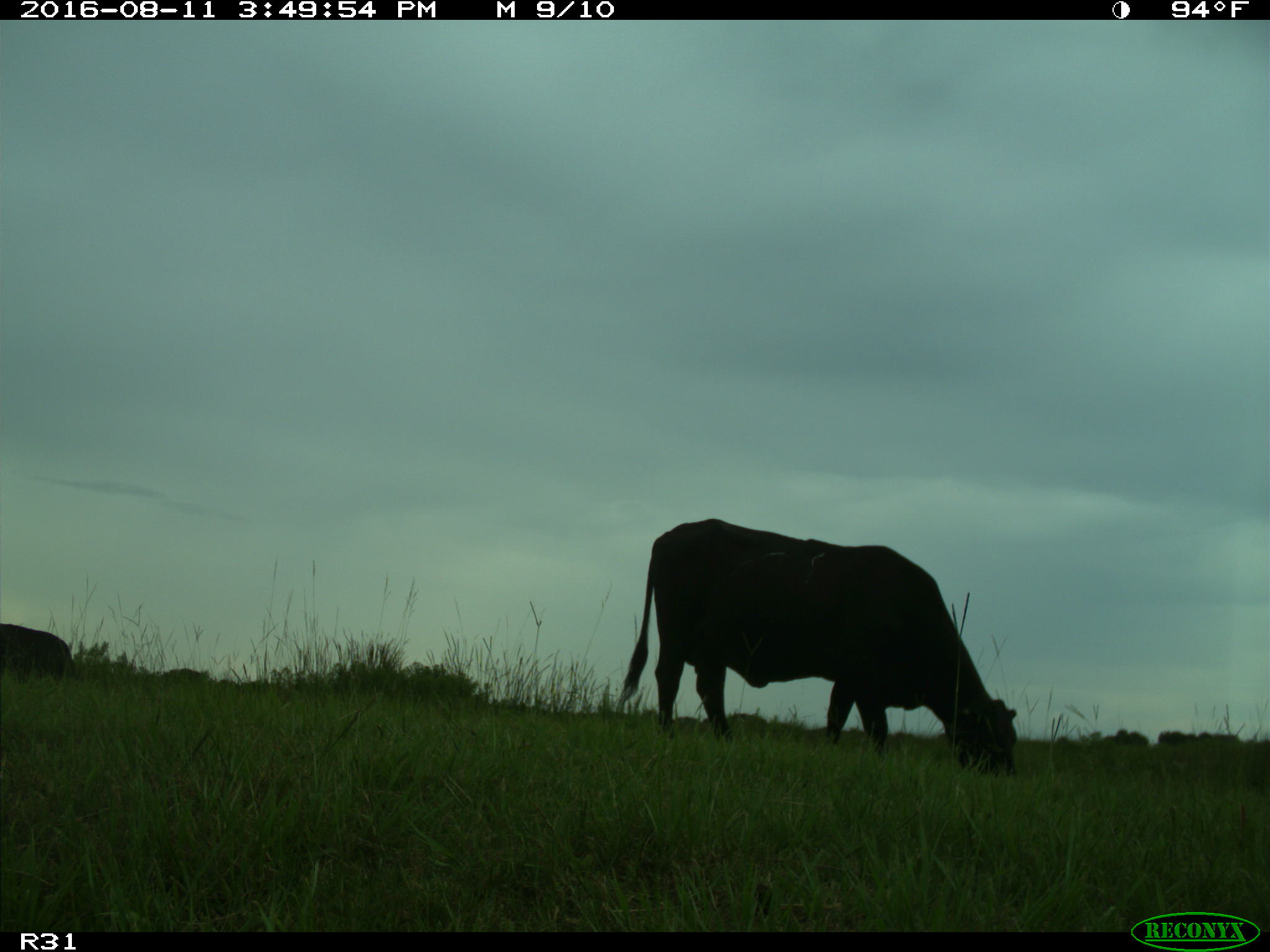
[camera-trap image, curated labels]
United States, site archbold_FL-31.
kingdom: Animalia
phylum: Chordata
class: Mammalia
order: Artiodactyla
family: Bovidae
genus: Bos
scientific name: Bos taurus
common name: domestic cow